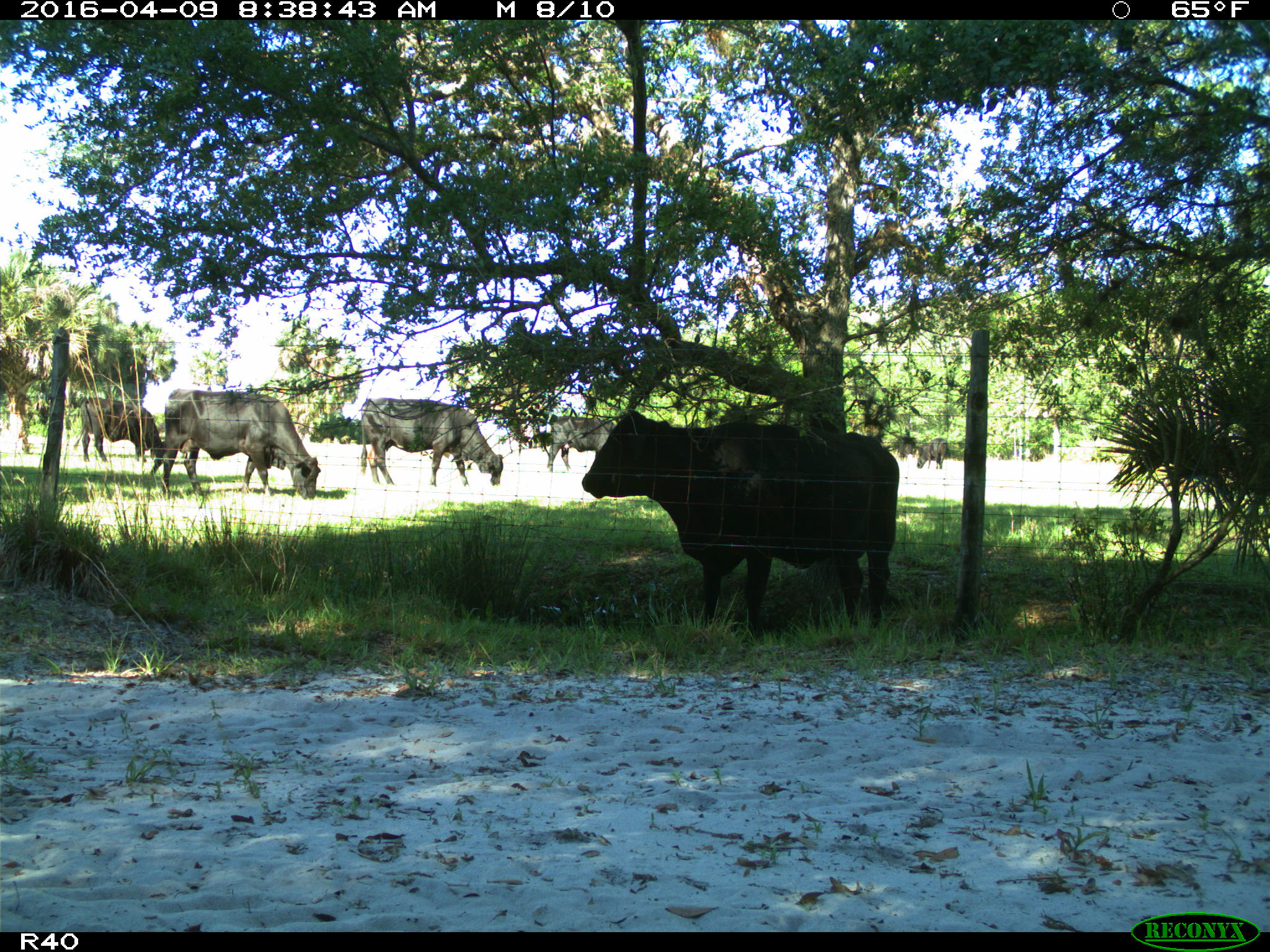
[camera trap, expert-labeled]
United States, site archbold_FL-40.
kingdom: Animalia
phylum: Chordata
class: Mammalia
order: Artiodactyla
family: Bovidae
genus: Bos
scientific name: Bos taurus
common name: domestic cow